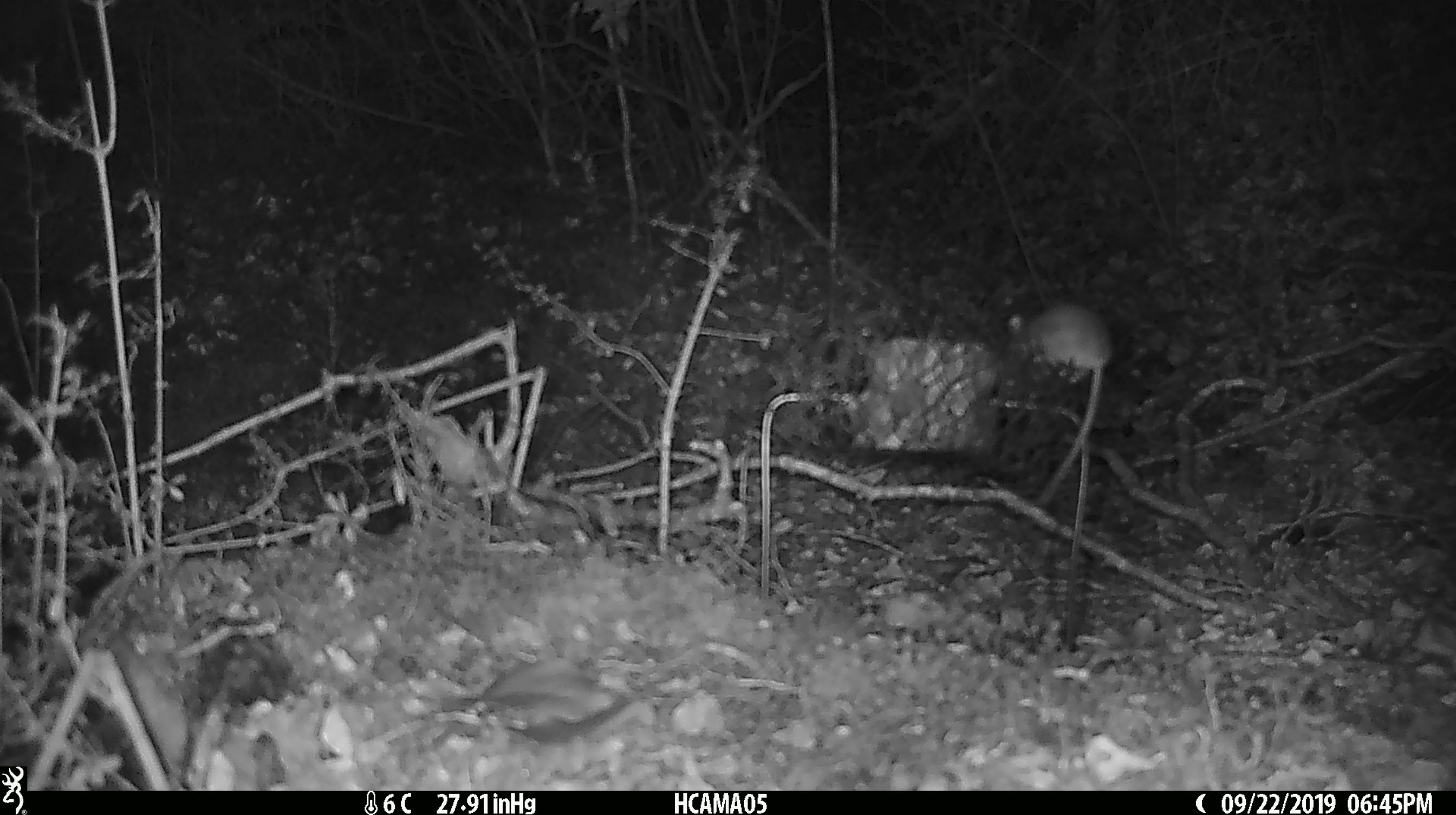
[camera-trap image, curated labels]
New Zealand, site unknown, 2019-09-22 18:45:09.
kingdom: Animalia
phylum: Chordata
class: Mammalia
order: Rodentia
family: Muridae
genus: Mus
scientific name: Mus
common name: mouse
Mouse (Mus).